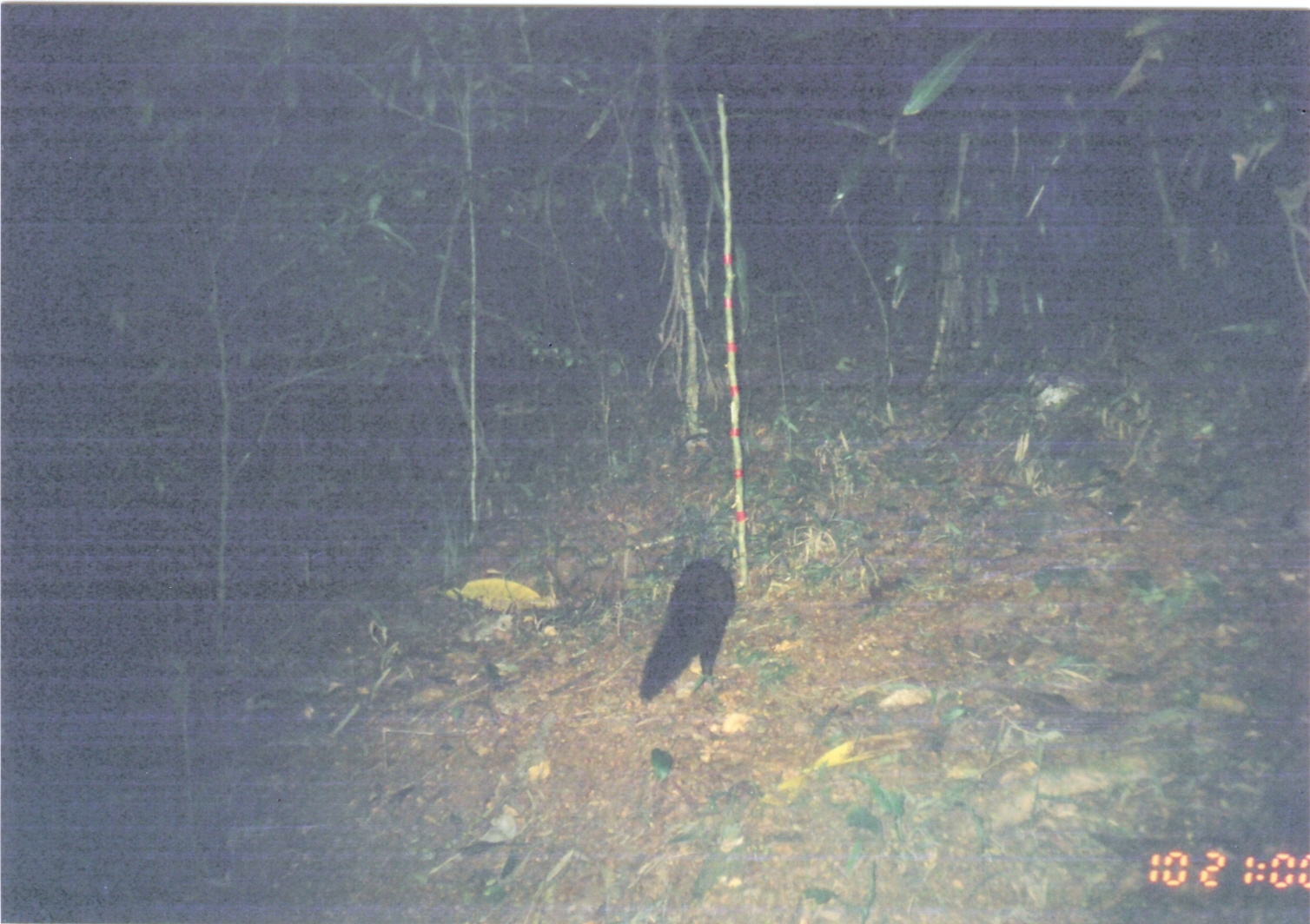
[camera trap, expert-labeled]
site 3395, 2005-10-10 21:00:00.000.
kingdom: Animalia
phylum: Chordata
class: Mammalia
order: Carnivora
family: Herpestidae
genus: Bdeogale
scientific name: Bdeogale crassicauda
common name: bushy-tailed mongoose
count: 1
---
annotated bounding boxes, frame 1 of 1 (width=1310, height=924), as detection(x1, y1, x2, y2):
bdeogale crassicauda: detection(636, 557, 737, 704)